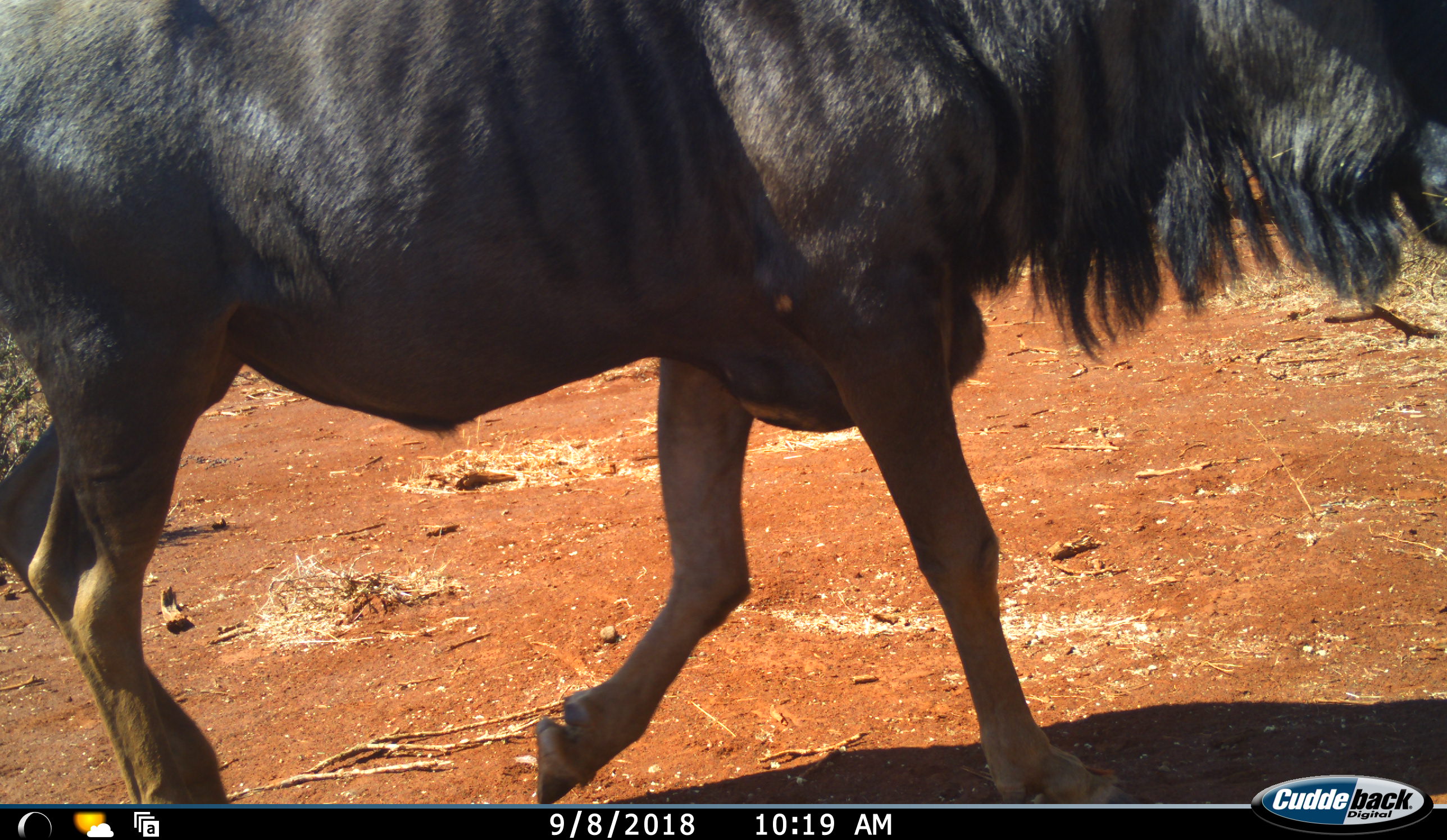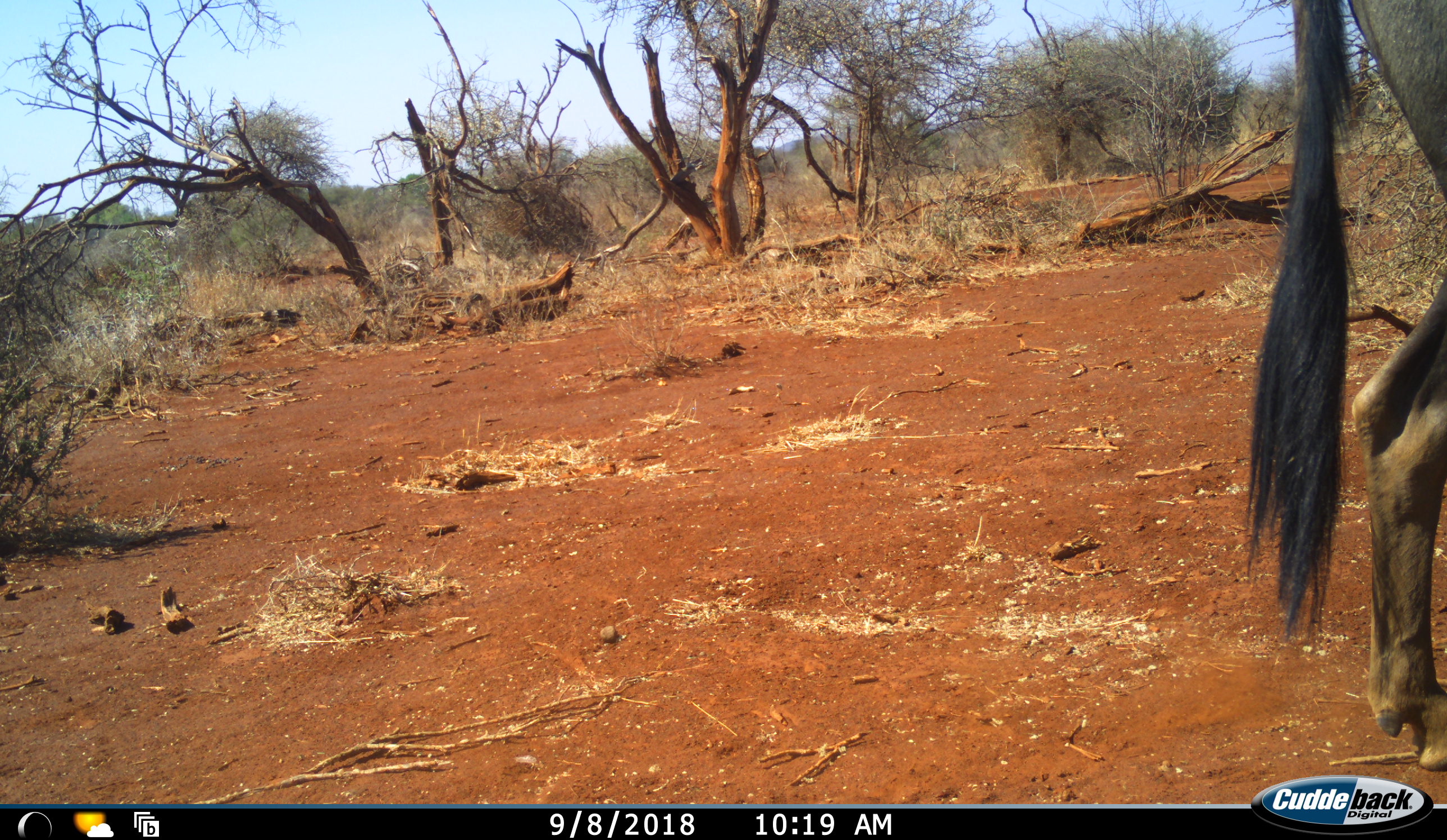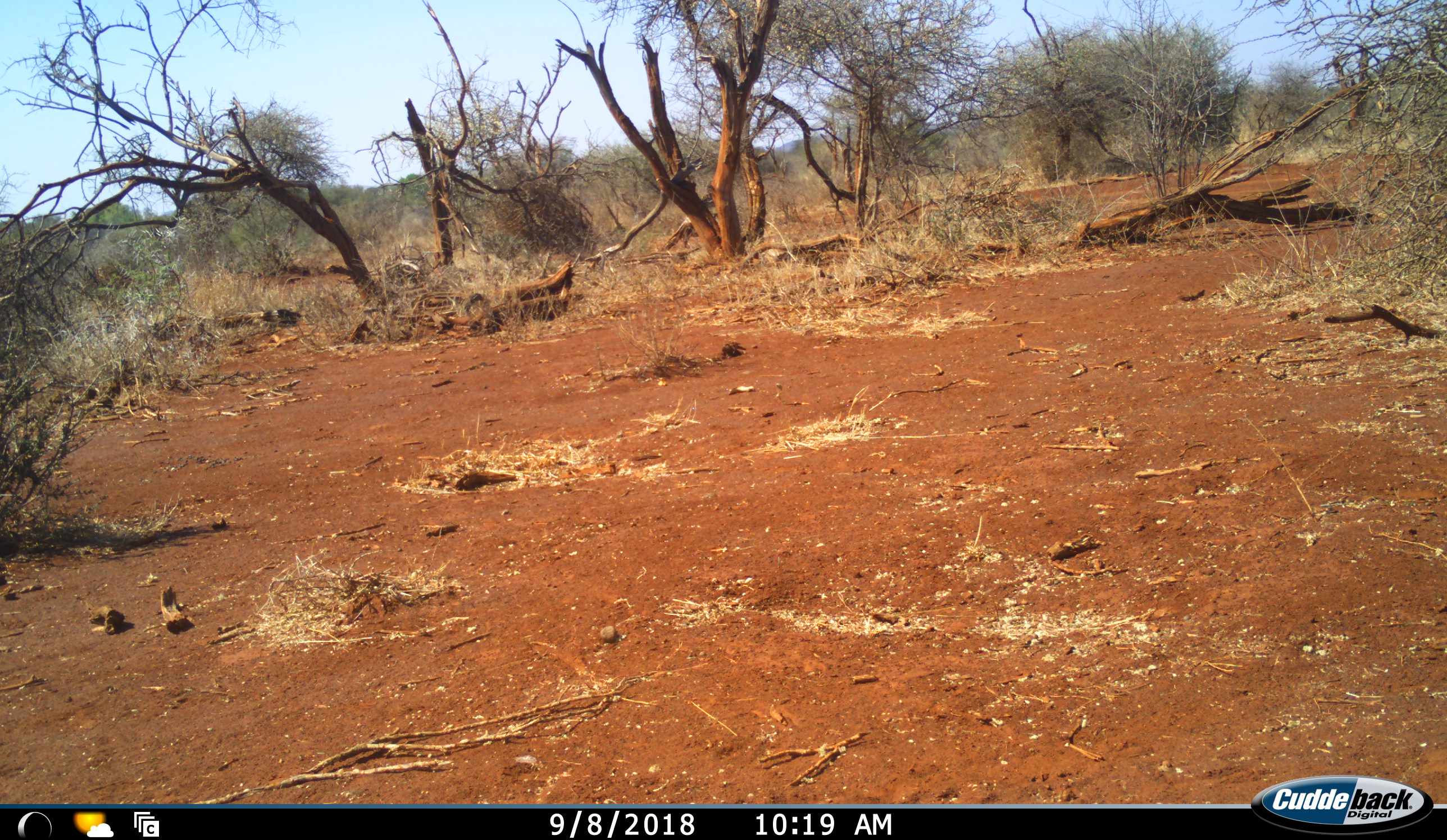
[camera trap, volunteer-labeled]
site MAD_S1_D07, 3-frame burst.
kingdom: Animalia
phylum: Chordata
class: Mammalia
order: Artiodactyla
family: Bovidae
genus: Connochaetes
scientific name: Connochaetes taurinus taurinus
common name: blue wildebeest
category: wildebeestblue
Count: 1.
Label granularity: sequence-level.